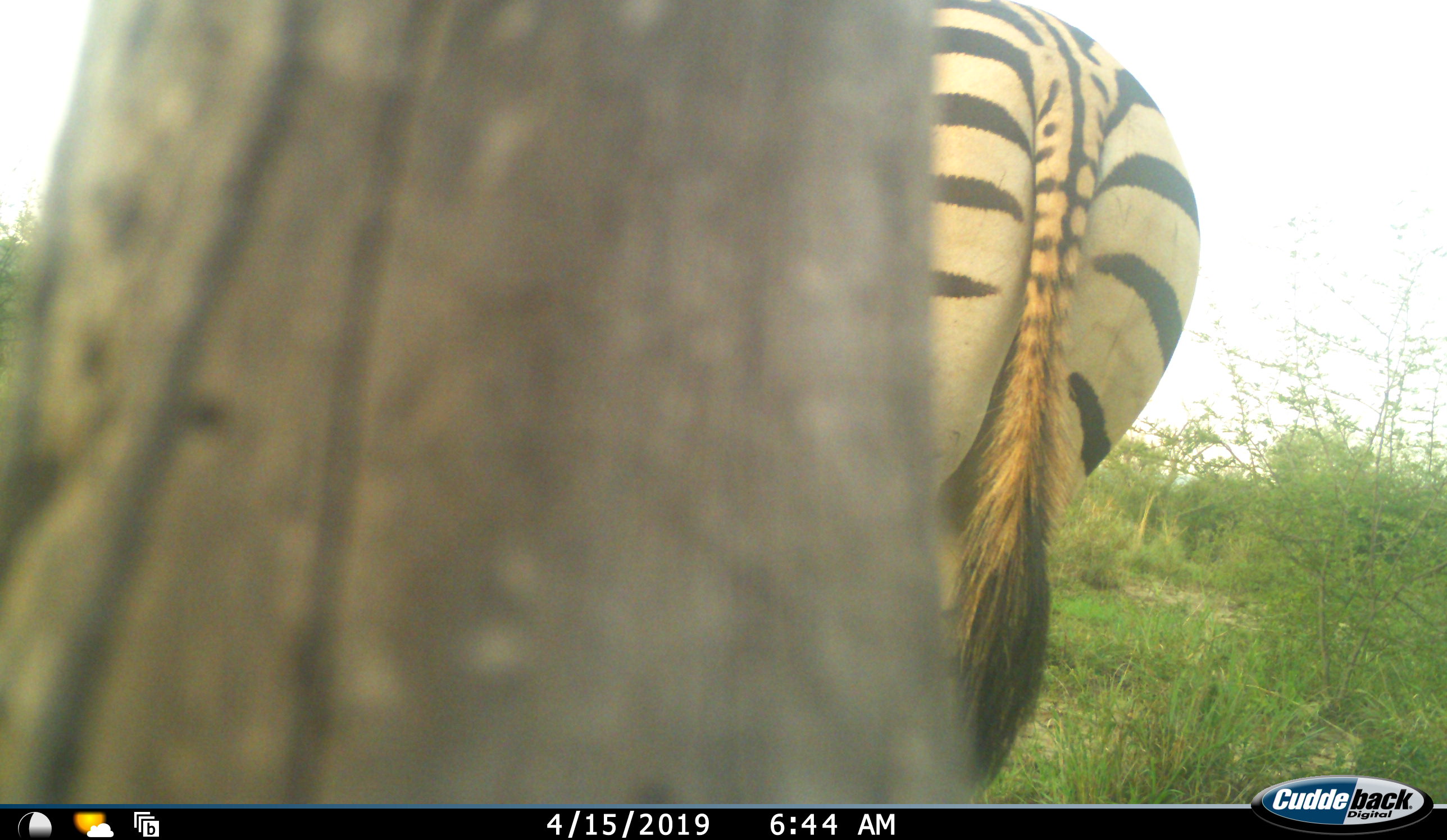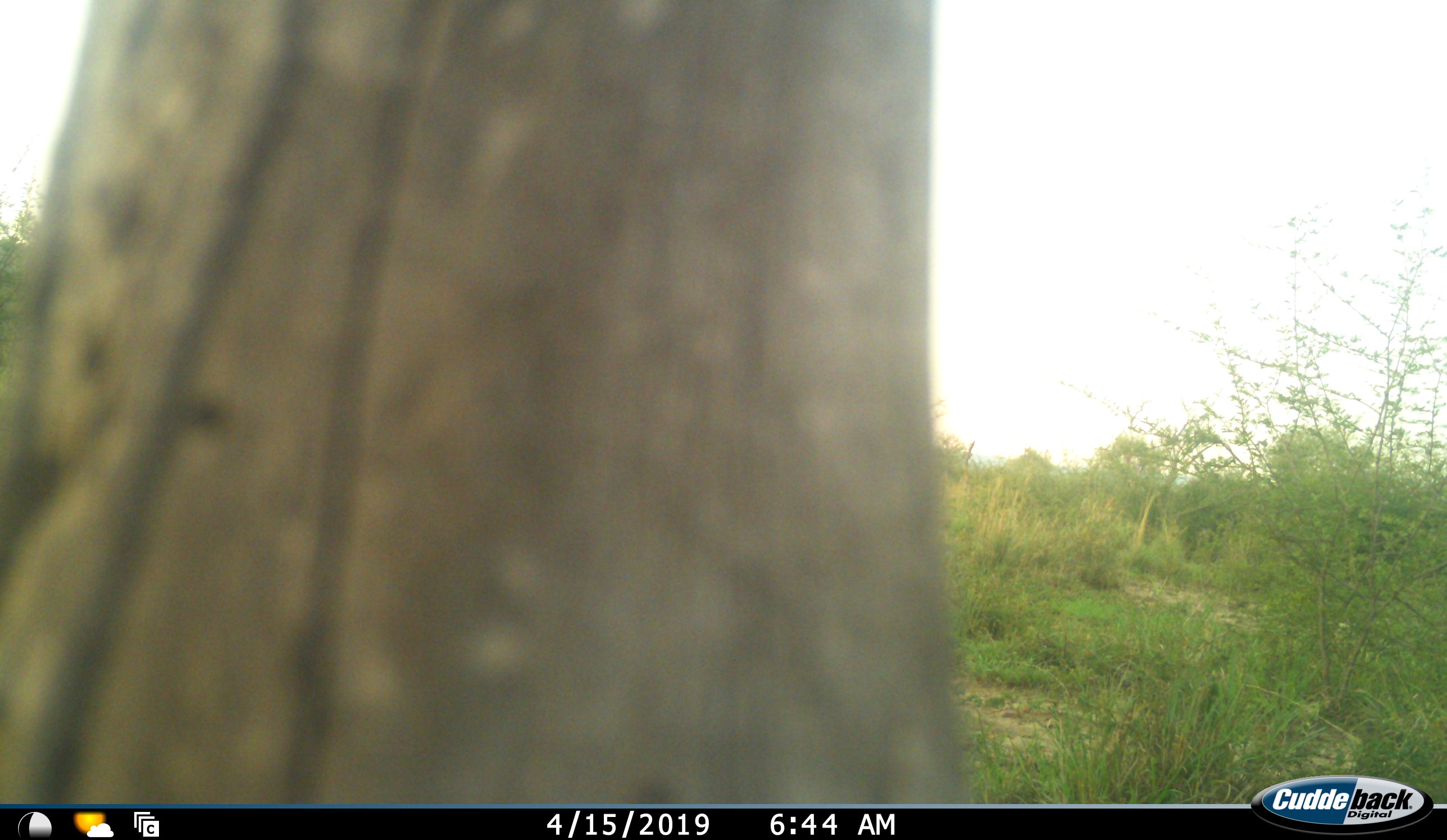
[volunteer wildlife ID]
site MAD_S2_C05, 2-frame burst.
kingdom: Animalia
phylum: Chordata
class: Mammalia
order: Perissodactyla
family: Equidae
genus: Equus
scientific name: Equus quagga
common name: plains zebra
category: zebraplains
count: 1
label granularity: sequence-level